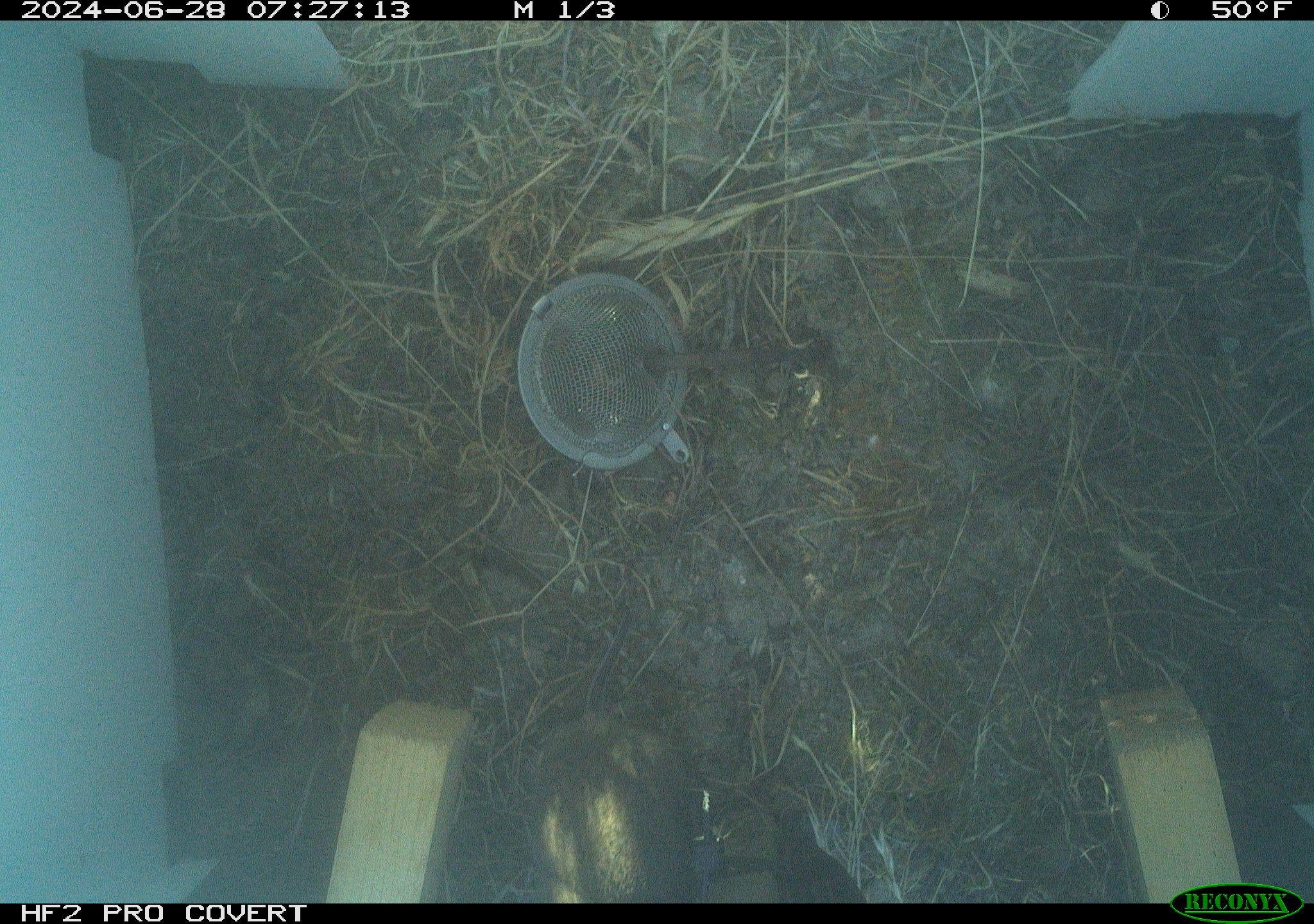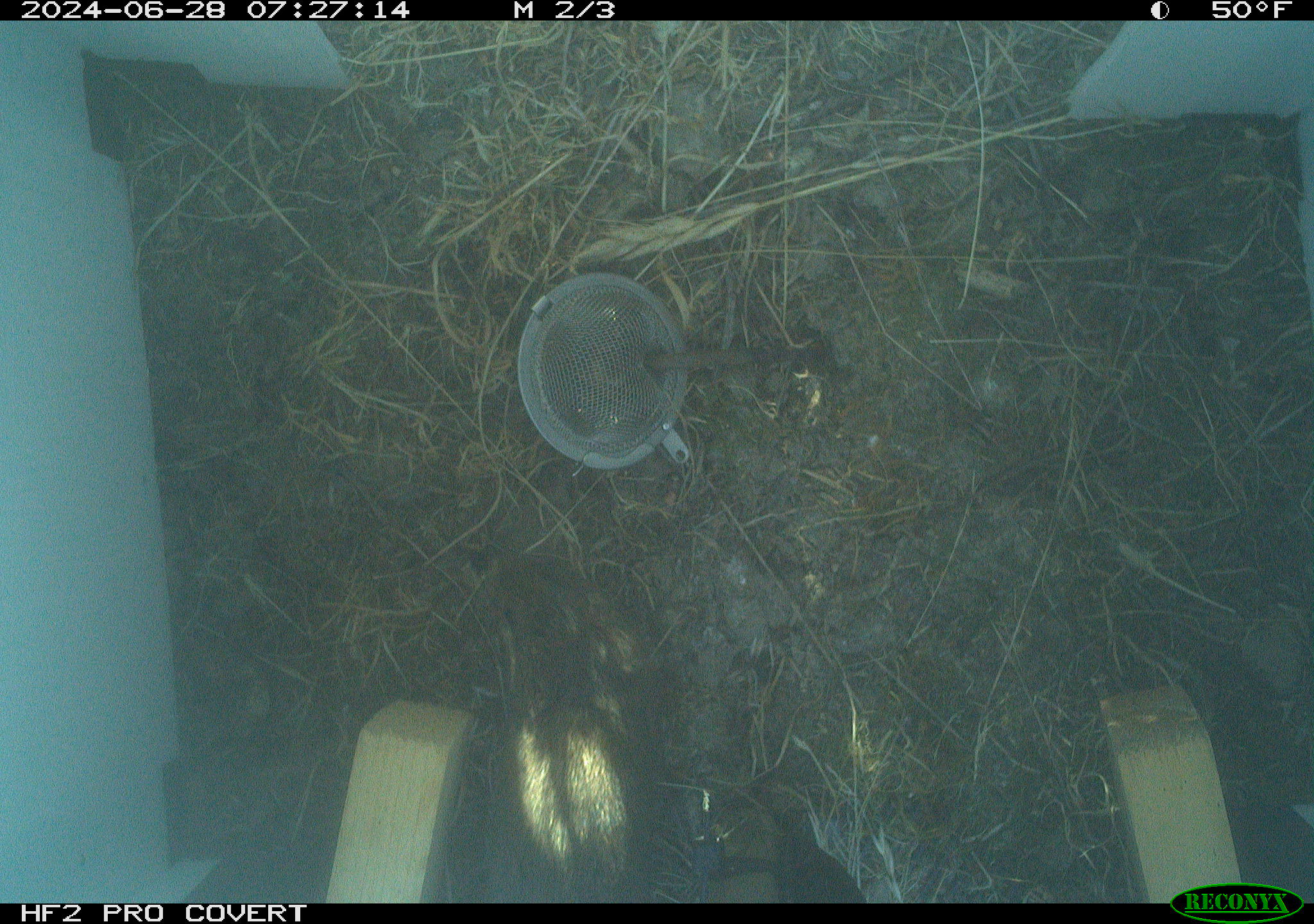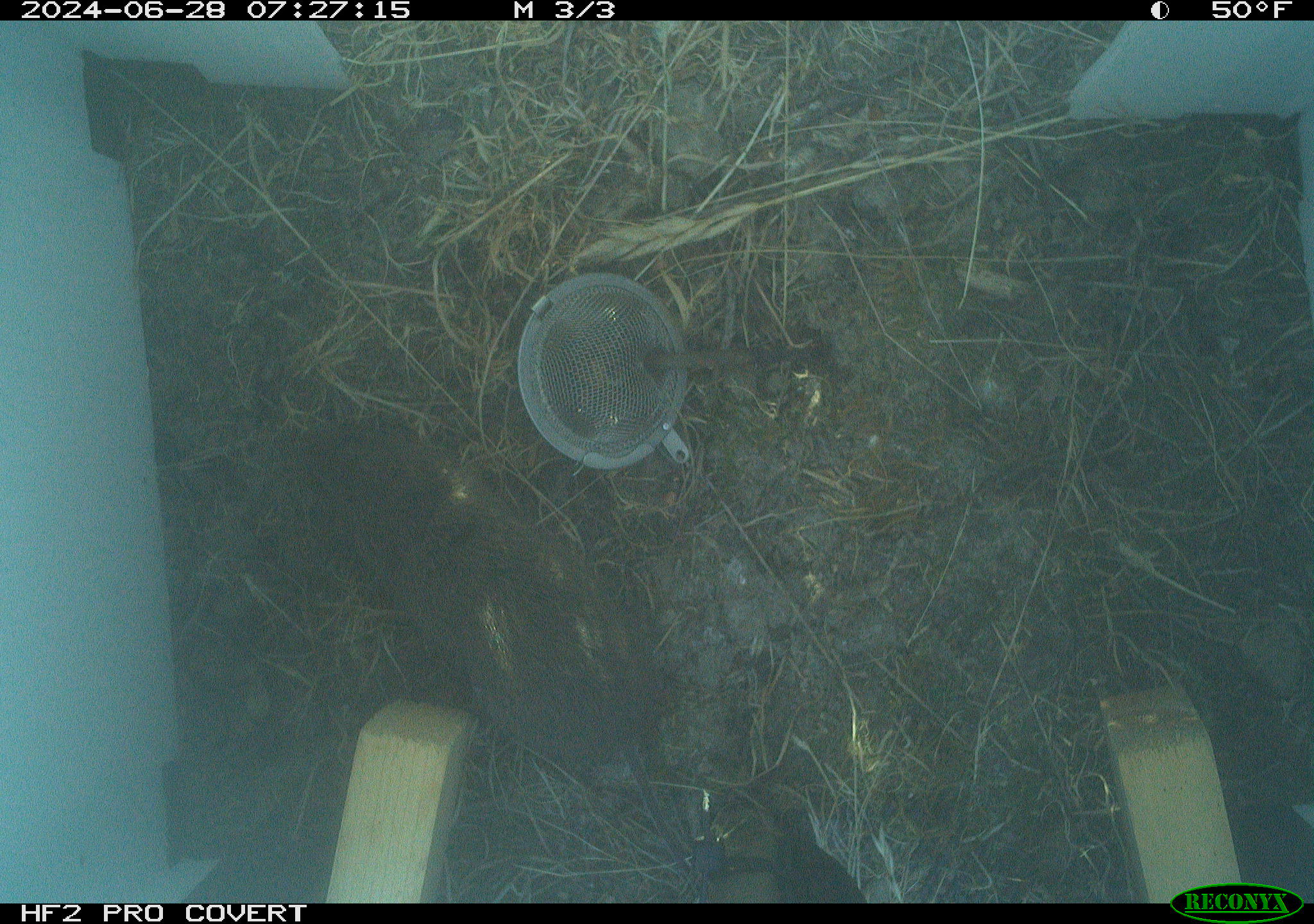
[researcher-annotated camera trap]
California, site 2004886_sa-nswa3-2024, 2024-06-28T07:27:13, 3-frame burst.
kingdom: Animalia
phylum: Chordata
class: Mammalia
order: Rodentia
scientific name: Rodentia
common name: rodent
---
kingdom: Animalia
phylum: Chordata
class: Mammalia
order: Rodentia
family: Cricetidae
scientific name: Arvicolinae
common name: voles, lemmings, and muskrats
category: arvicolinae subfamily